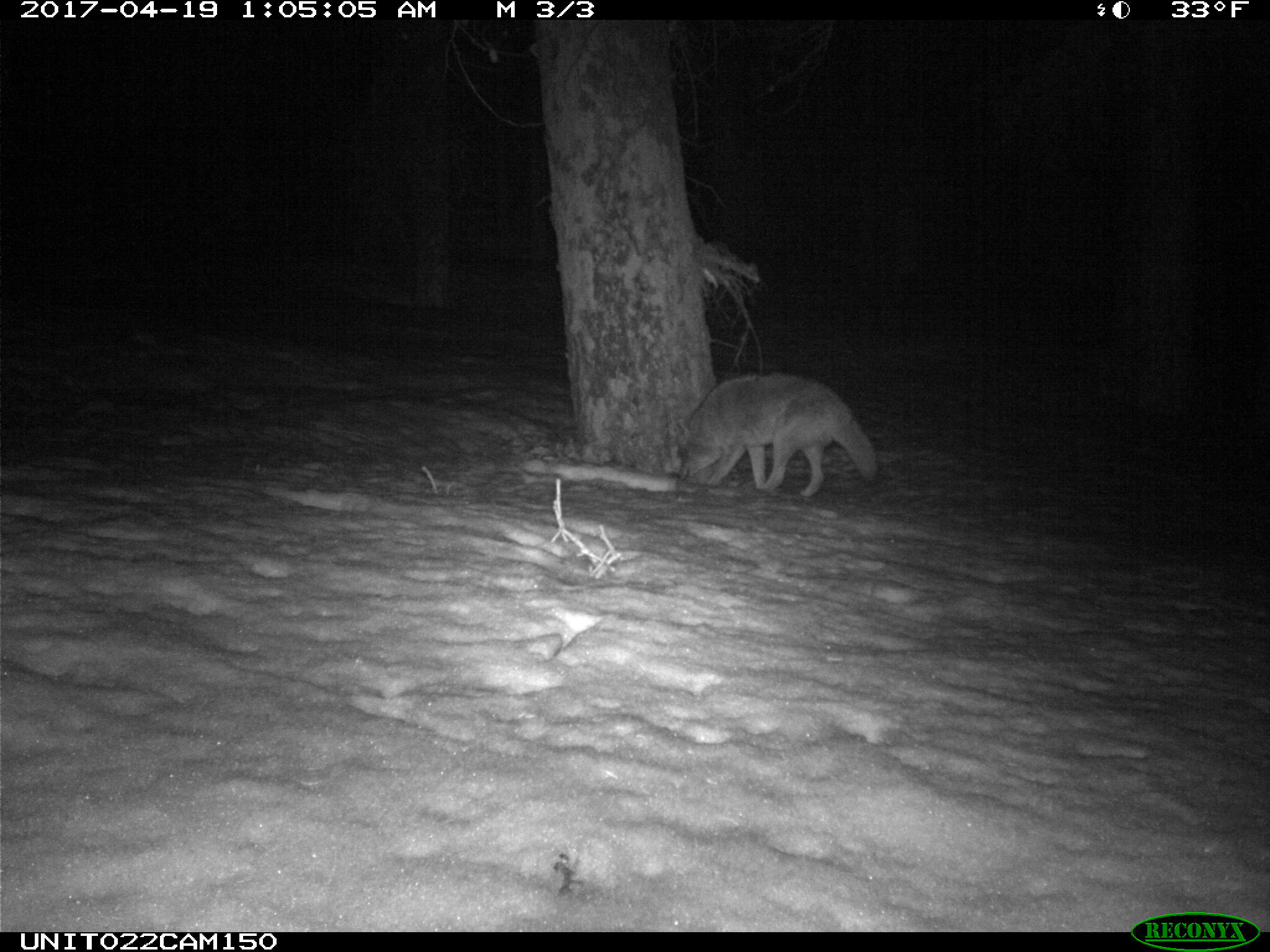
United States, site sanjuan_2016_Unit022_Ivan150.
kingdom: Animalia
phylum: Chordata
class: Mammalia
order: Carnivora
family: Canidae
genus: Canis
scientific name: Canis latrans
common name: coyote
Canis latrans (coyote).